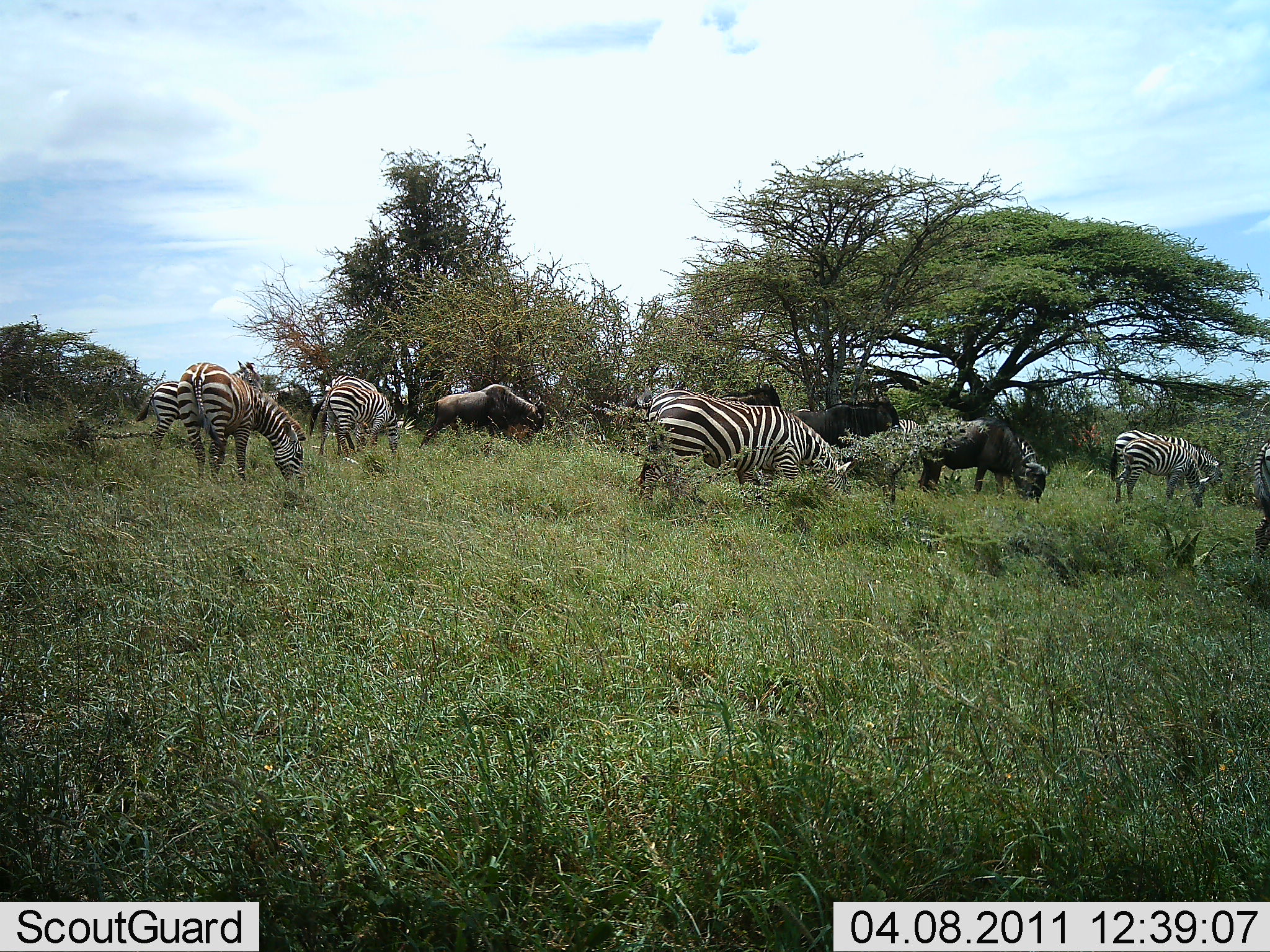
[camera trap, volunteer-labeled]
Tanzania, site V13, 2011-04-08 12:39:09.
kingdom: Animalia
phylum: Chordata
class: Mammalia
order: Artiodactyla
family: Bovidae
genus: Connochaetes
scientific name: Connochaetes taurinus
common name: blue wildebeest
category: wildebeest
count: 4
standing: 30%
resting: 0%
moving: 10%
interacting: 10%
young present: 0%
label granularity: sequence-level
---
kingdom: Animalia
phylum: Chordata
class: Mammalia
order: Perissodactyla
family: Equidae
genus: Equus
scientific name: Equus quagga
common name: plains zebra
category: zebra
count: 6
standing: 14%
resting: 0%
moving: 0%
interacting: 7%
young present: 0%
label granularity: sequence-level